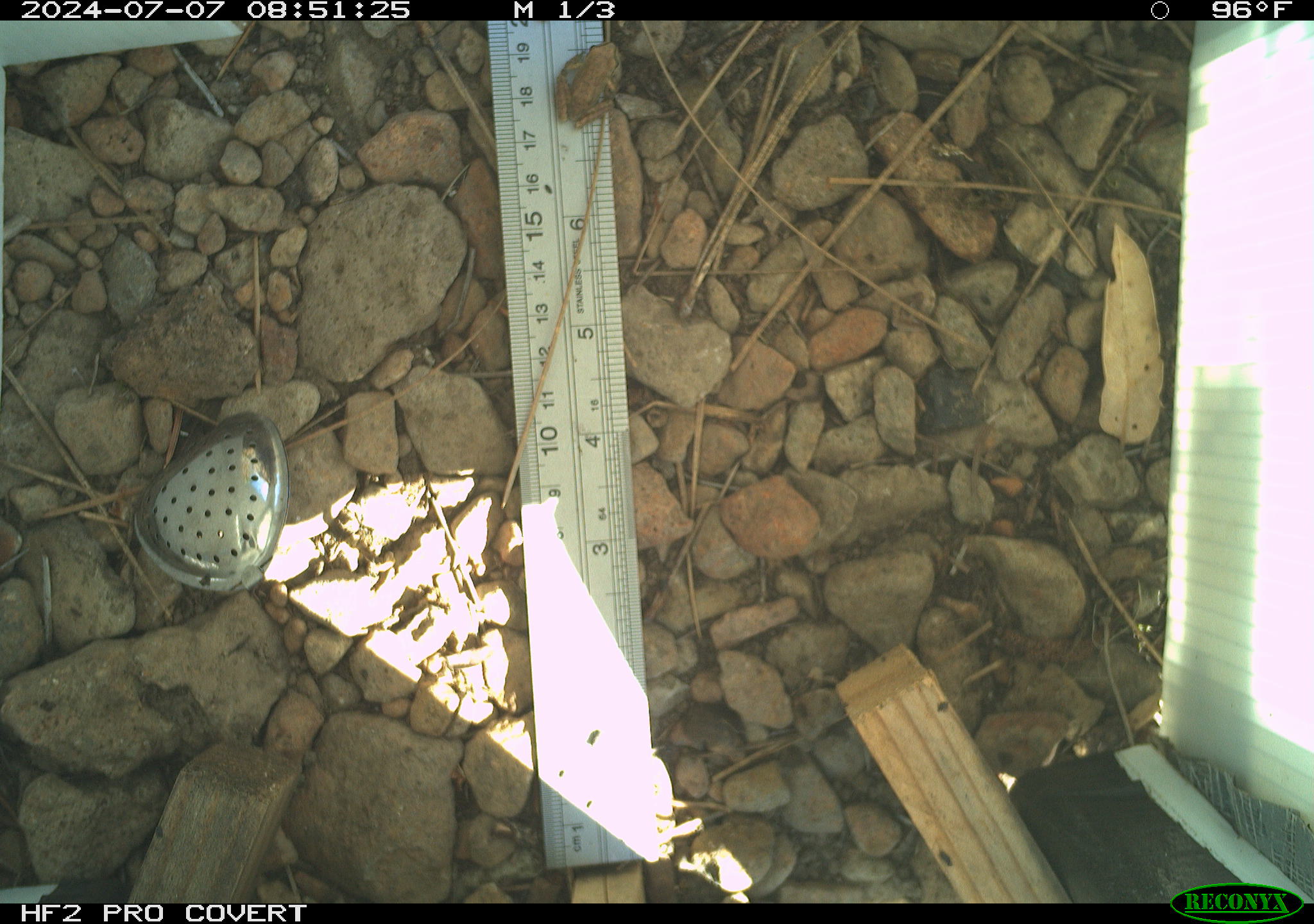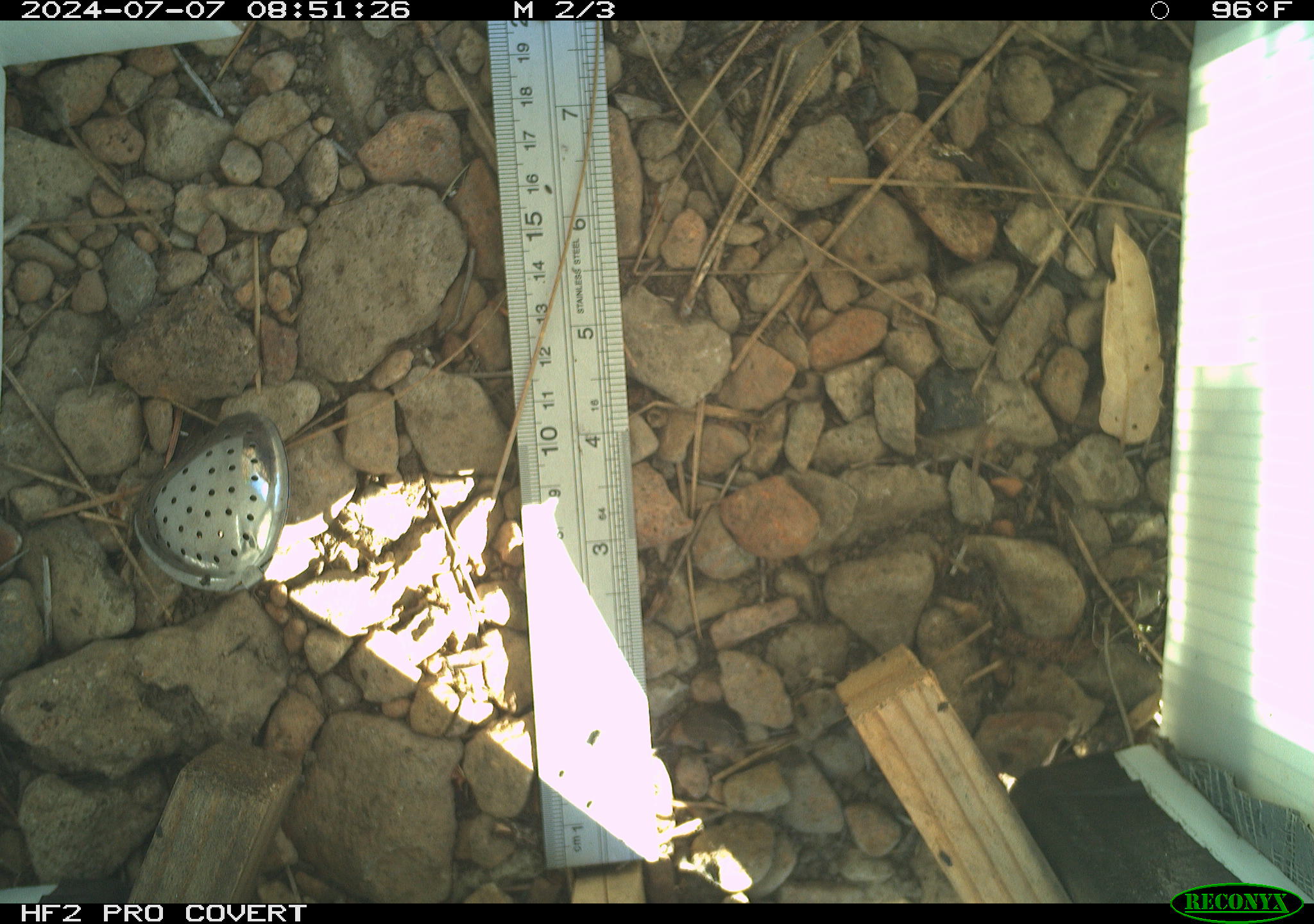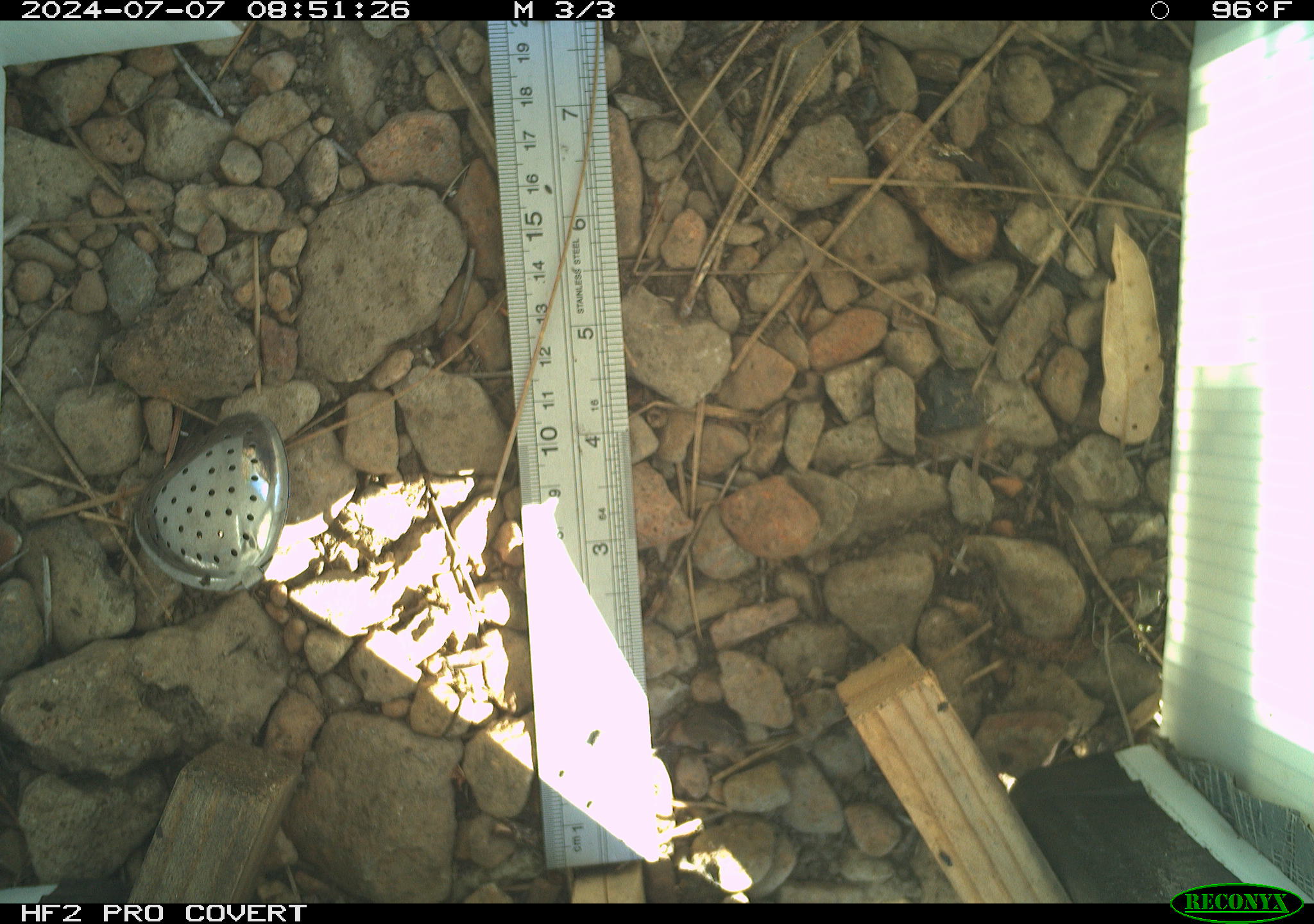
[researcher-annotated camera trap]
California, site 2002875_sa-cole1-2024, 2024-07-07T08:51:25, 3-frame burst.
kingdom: Animalia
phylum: Chordata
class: Amphibia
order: Anura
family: Hylidae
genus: Pseudacris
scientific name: Pseudacris regilla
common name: sierran treefrog